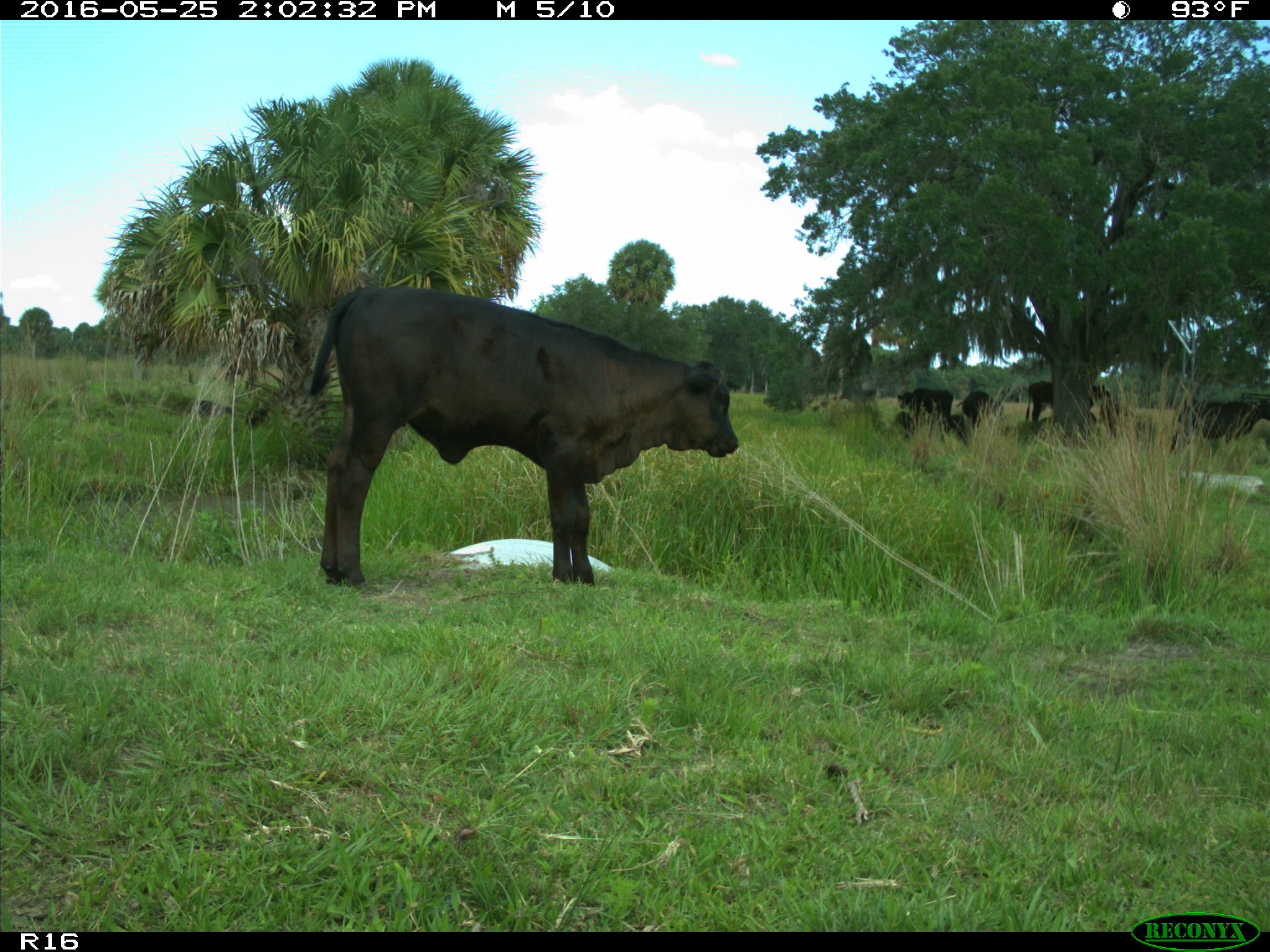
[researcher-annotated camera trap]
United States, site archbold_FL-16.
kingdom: Animalia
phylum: Chordata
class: Mammalia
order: Artiodactyla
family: Bovidae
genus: Bos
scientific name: Bos taurus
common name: domestic cow